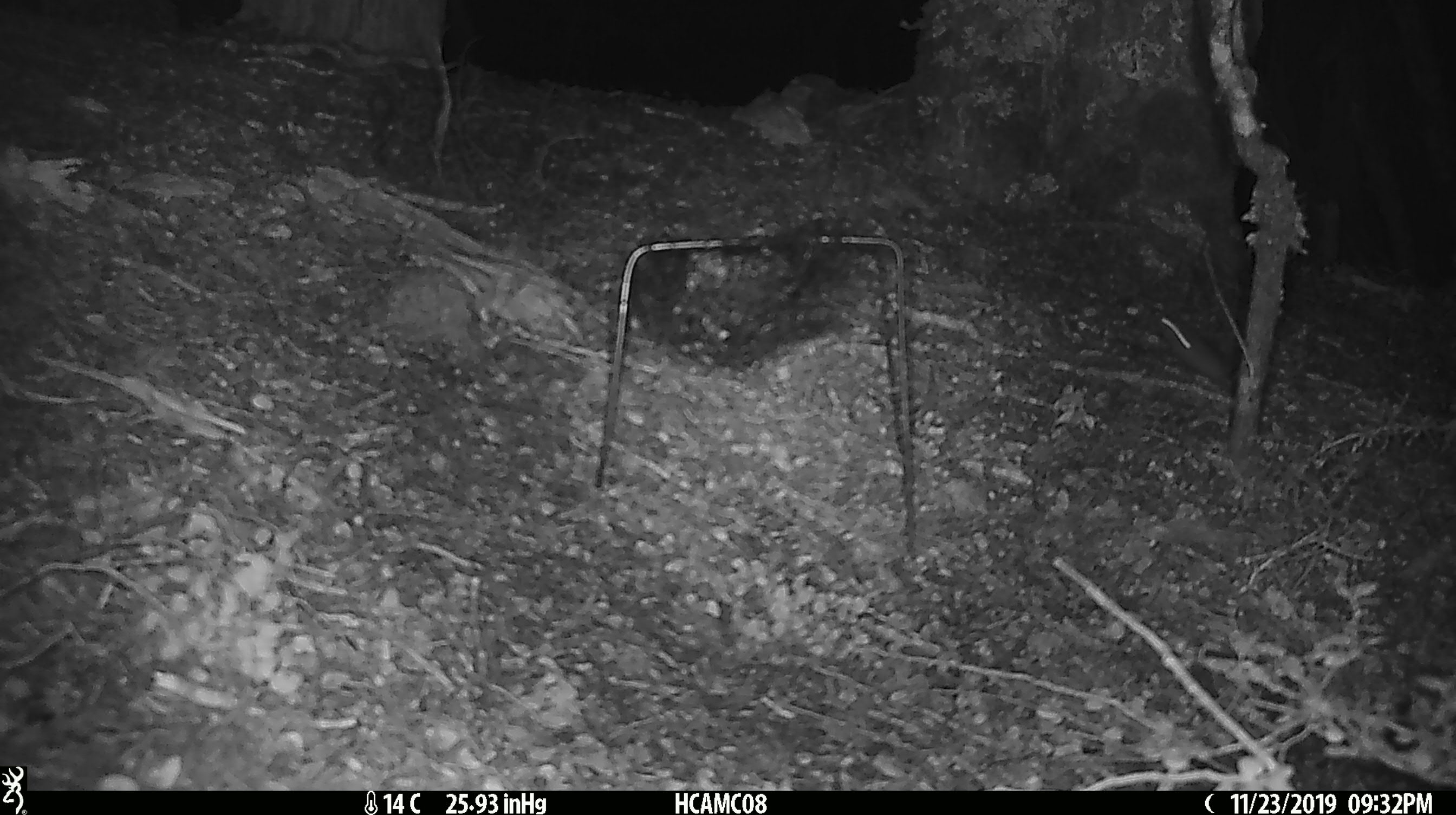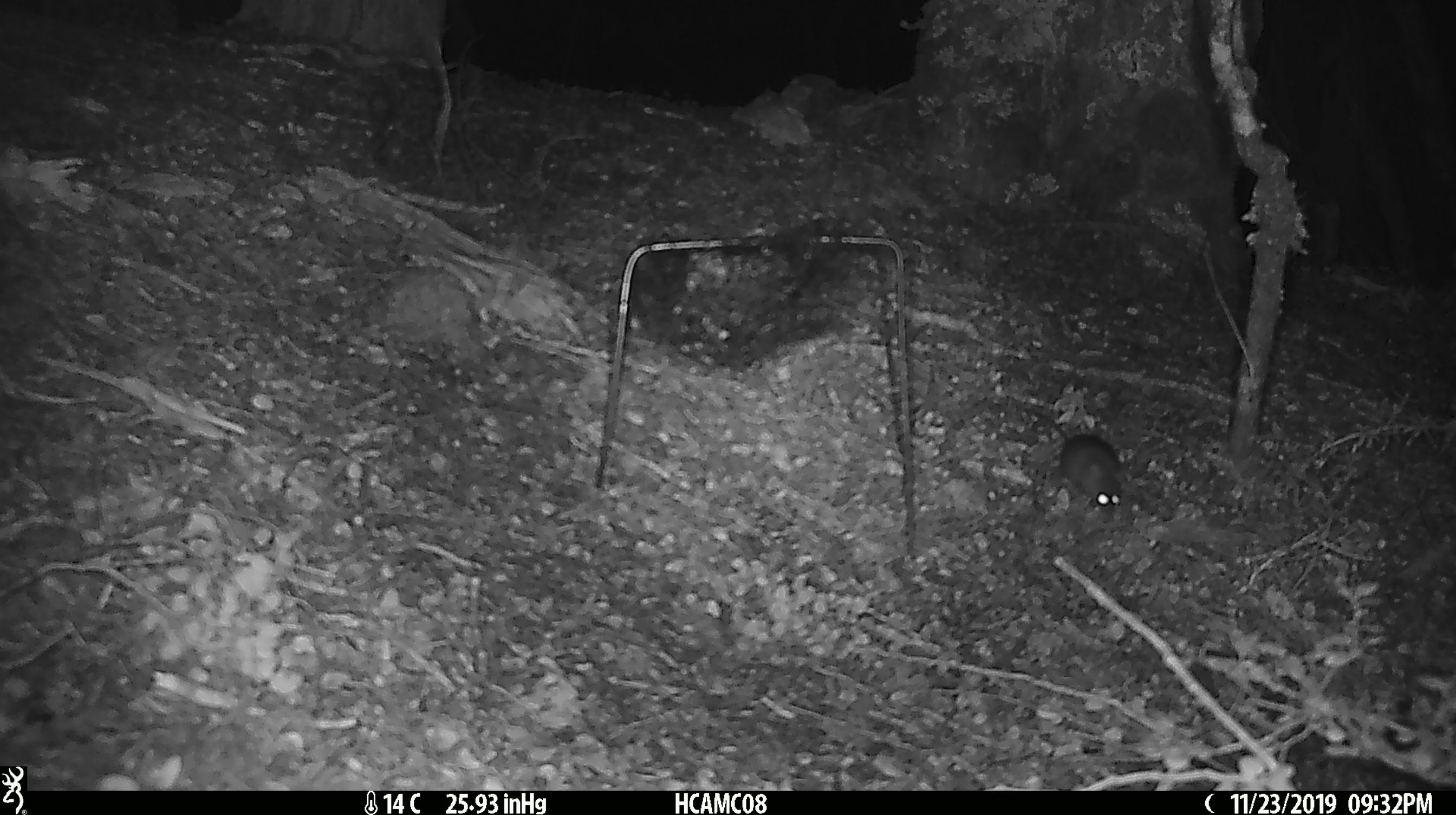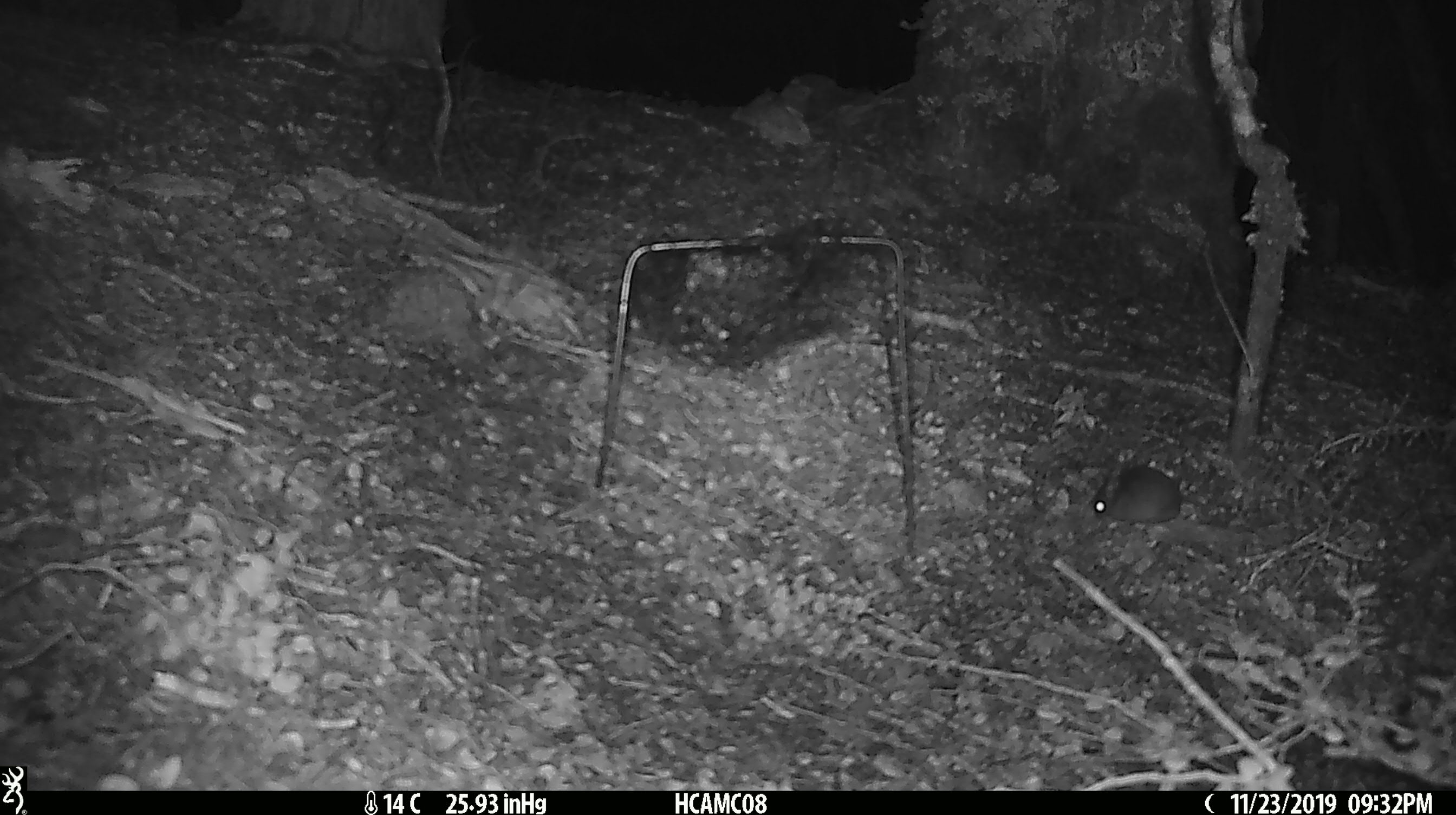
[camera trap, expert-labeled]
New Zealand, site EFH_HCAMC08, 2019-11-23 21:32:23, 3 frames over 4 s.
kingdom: Animalia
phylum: Chordata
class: Mammalia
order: Rodentia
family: Muridae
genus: Mus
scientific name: Mus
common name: mouse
Mouse (Mus).